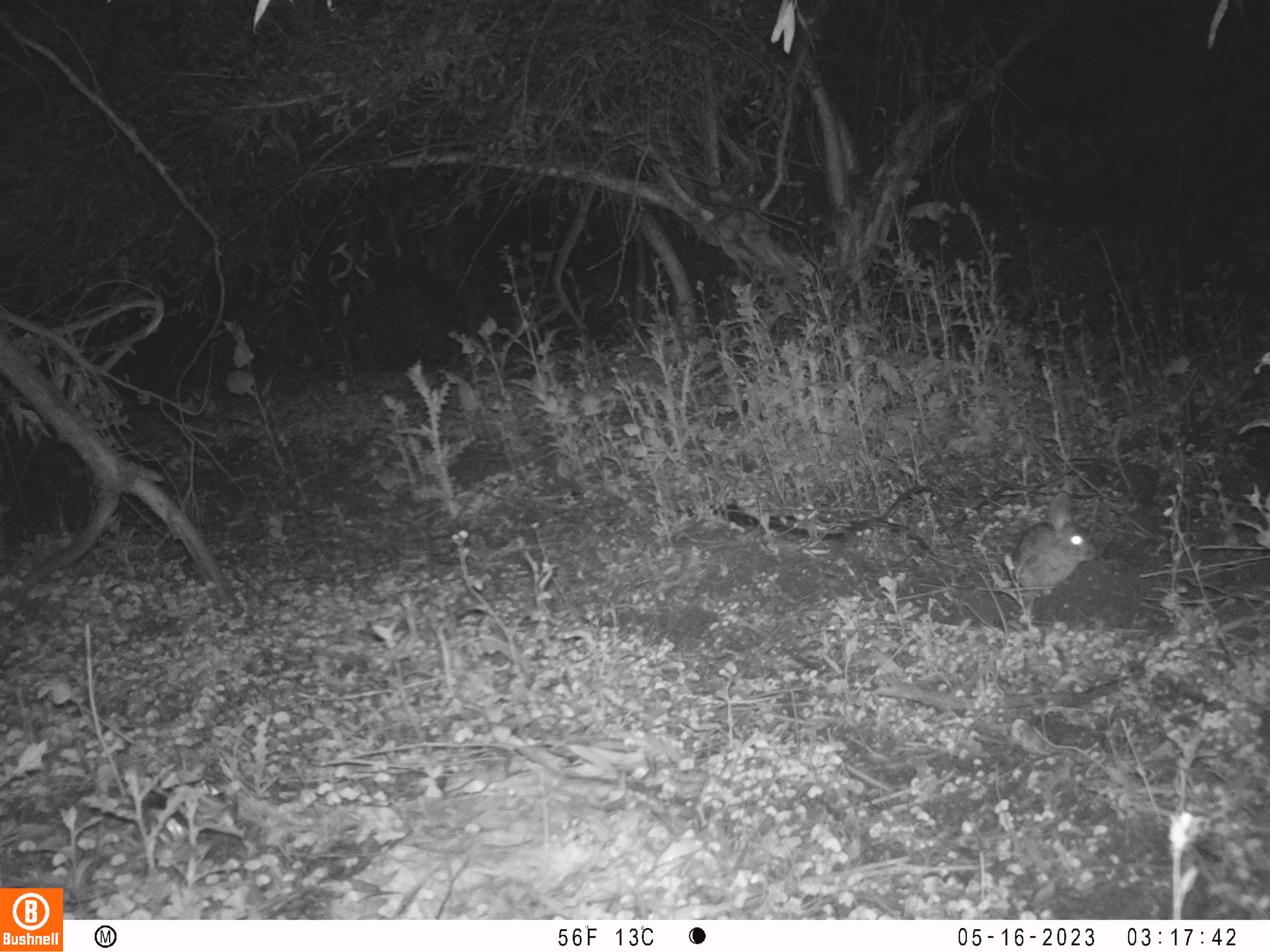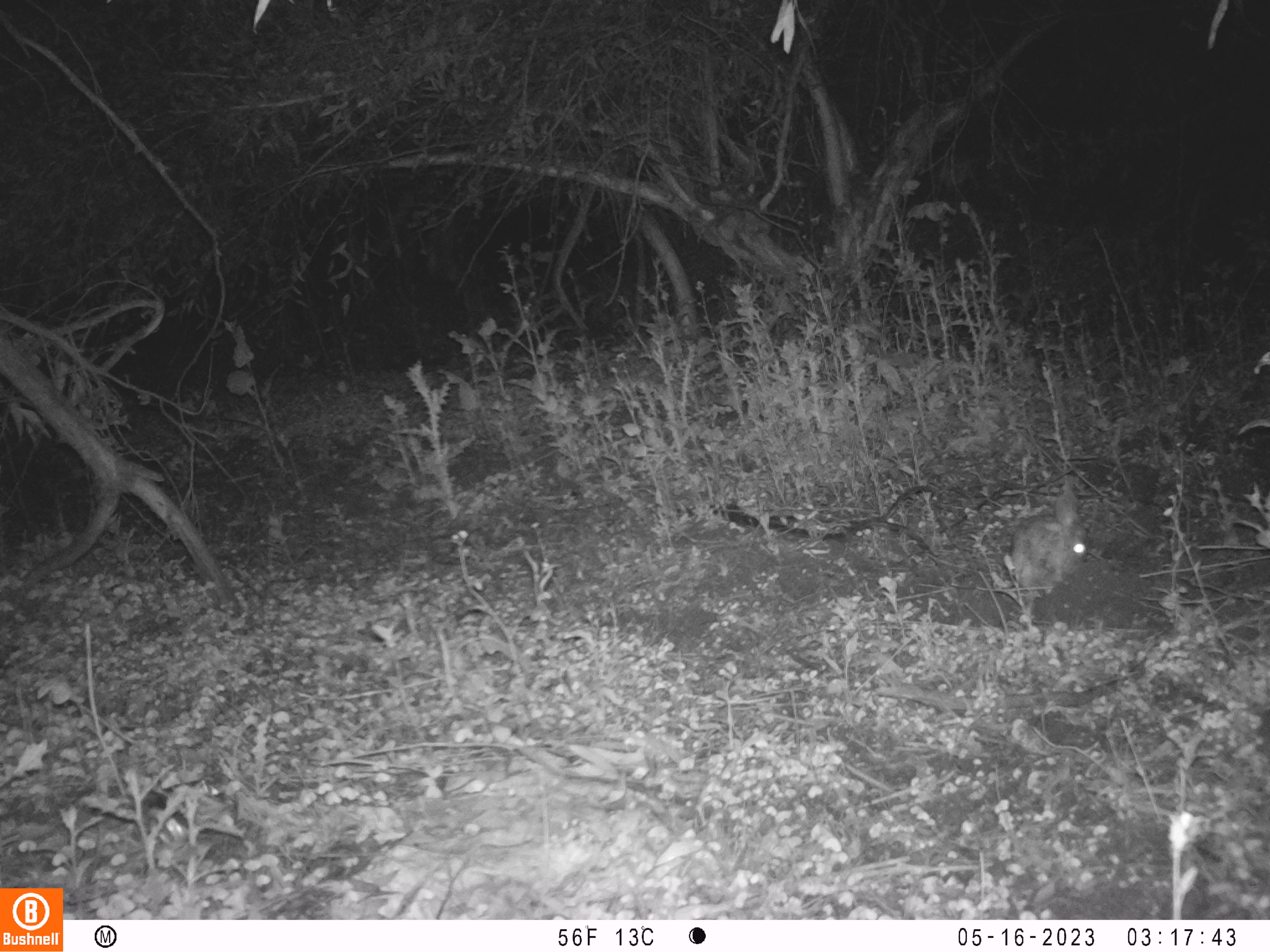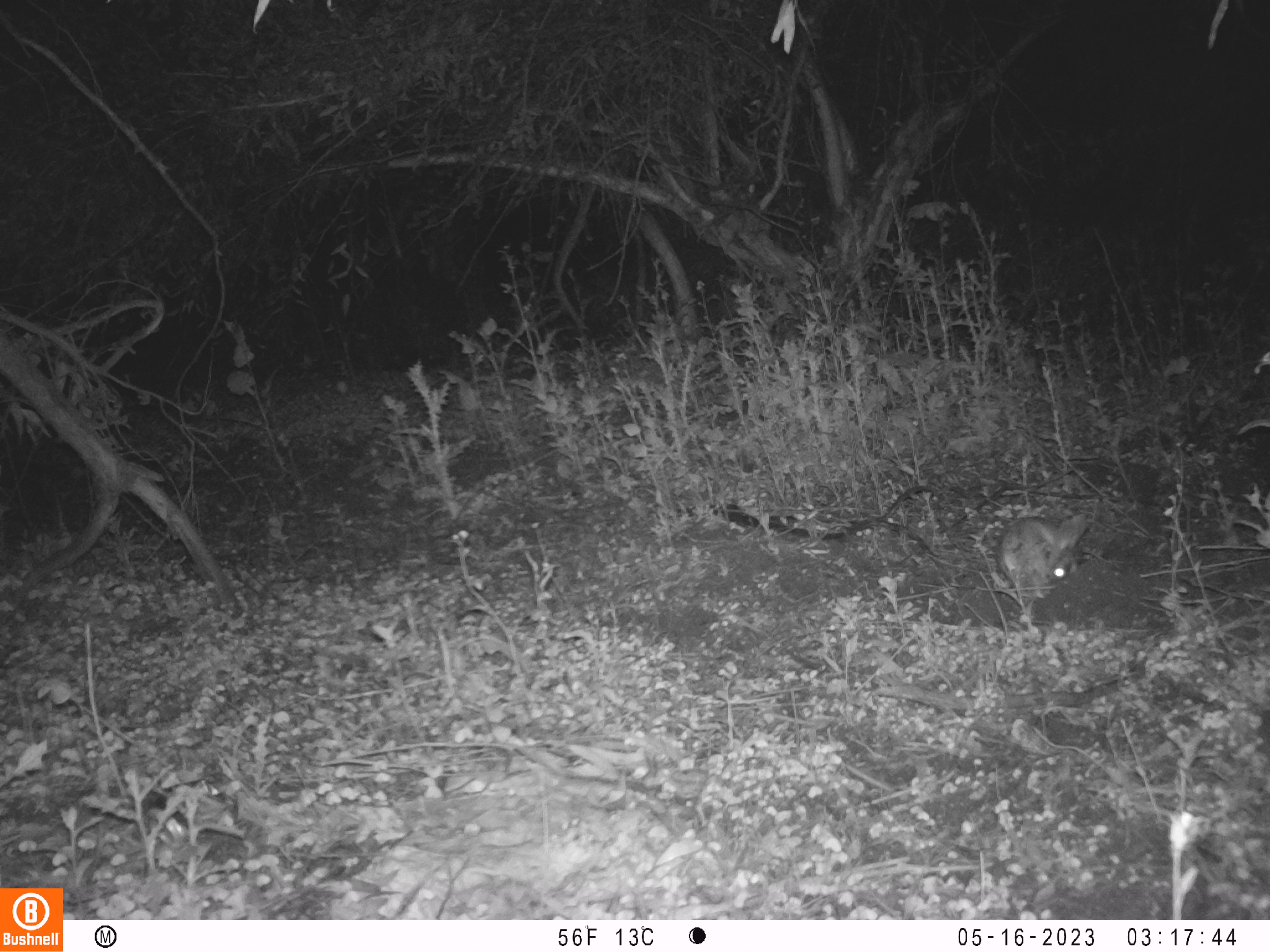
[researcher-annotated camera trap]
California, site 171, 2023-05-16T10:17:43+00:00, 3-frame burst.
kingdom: Animalia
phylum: Chordata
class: Mammalia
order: Lagomorpha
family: Leporidae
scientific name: Leporidae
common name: rabbit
Rabbit (Leporidae).